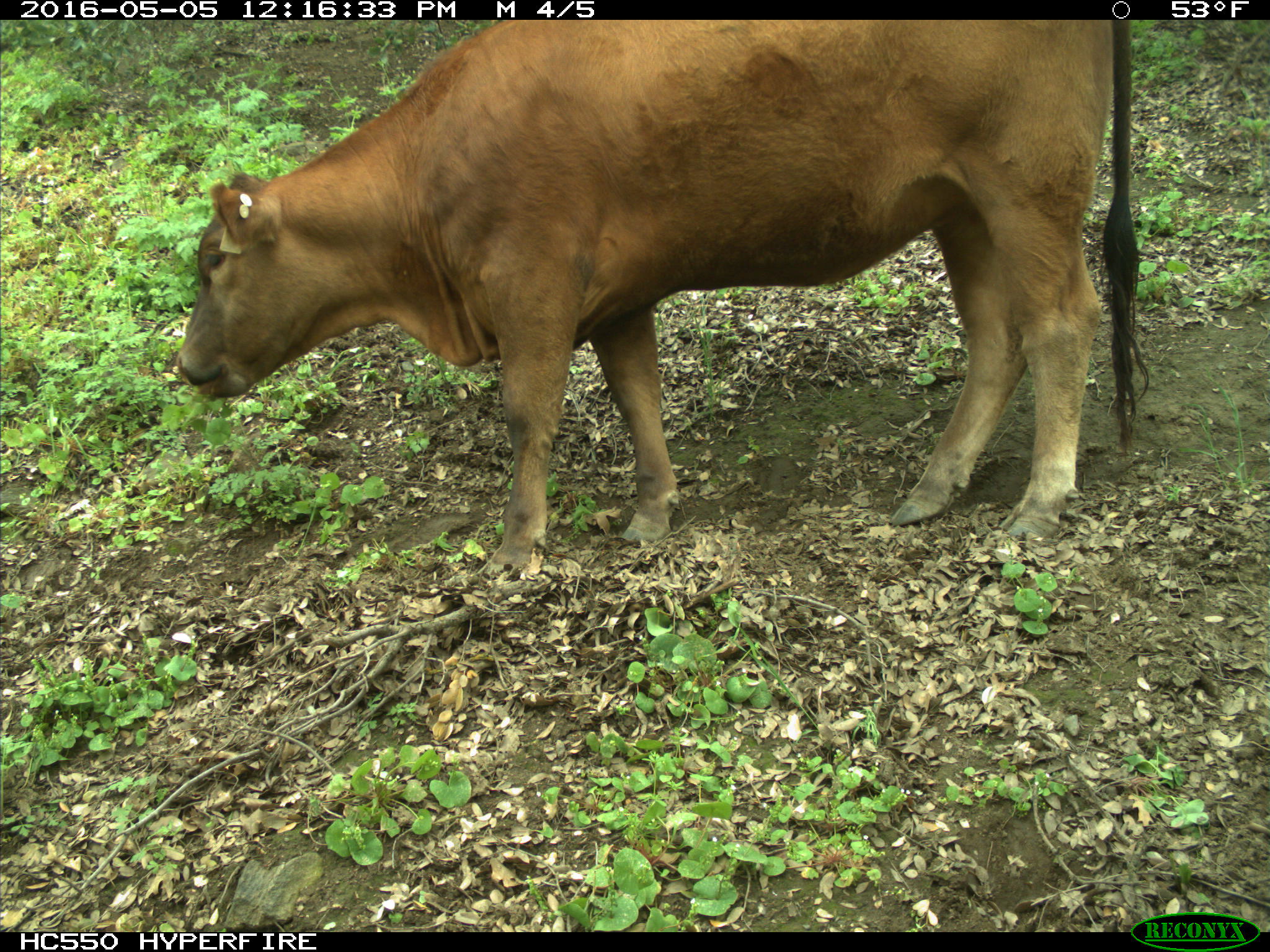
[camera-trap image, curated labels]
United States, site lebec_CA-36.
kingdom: Animalia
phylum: Chordata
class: Mammalia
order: Artiodactyla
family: Bovidae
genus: Bos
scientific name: Bos taurus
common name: domestic cow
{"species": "Bos taurus (domestic cow)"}